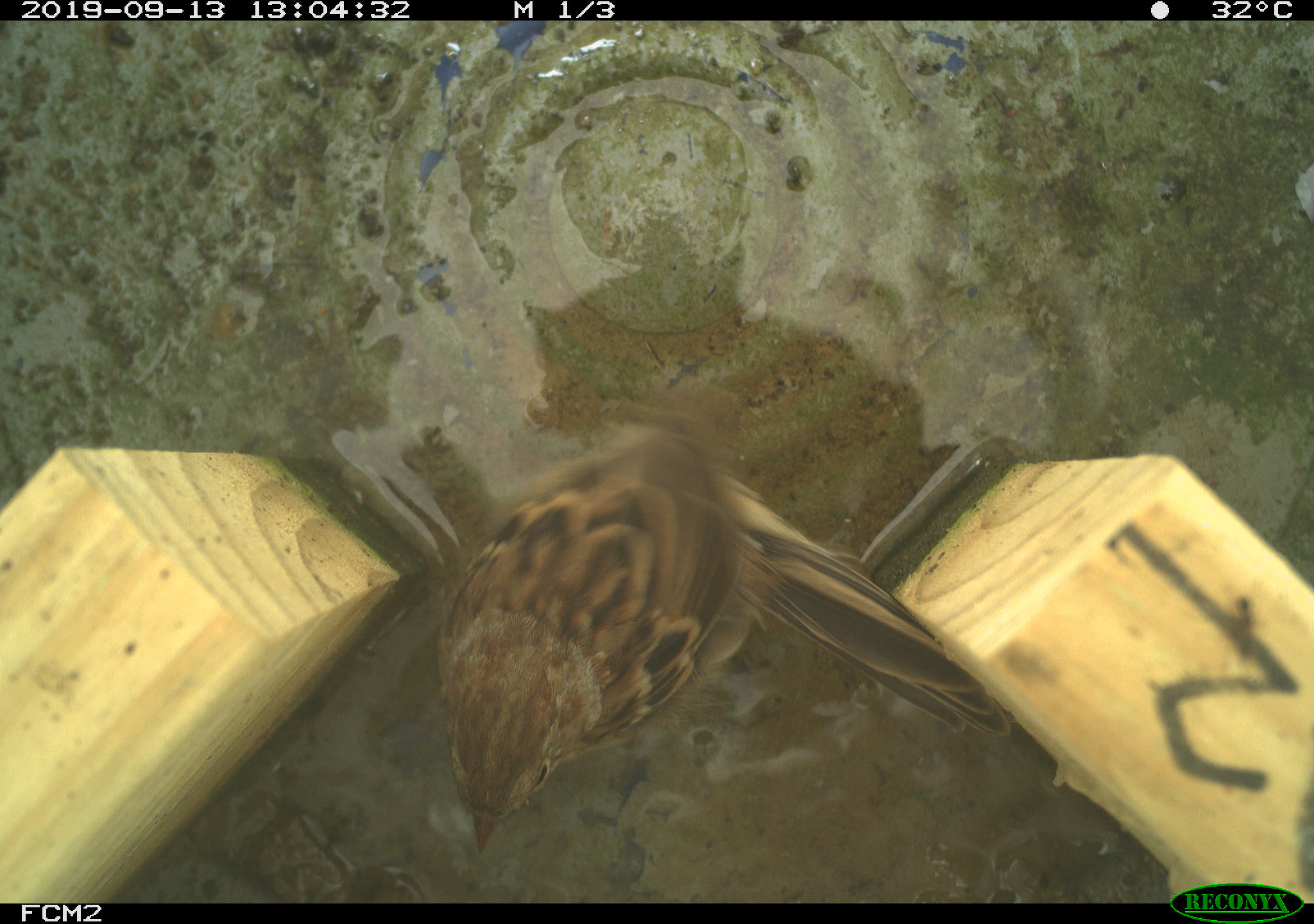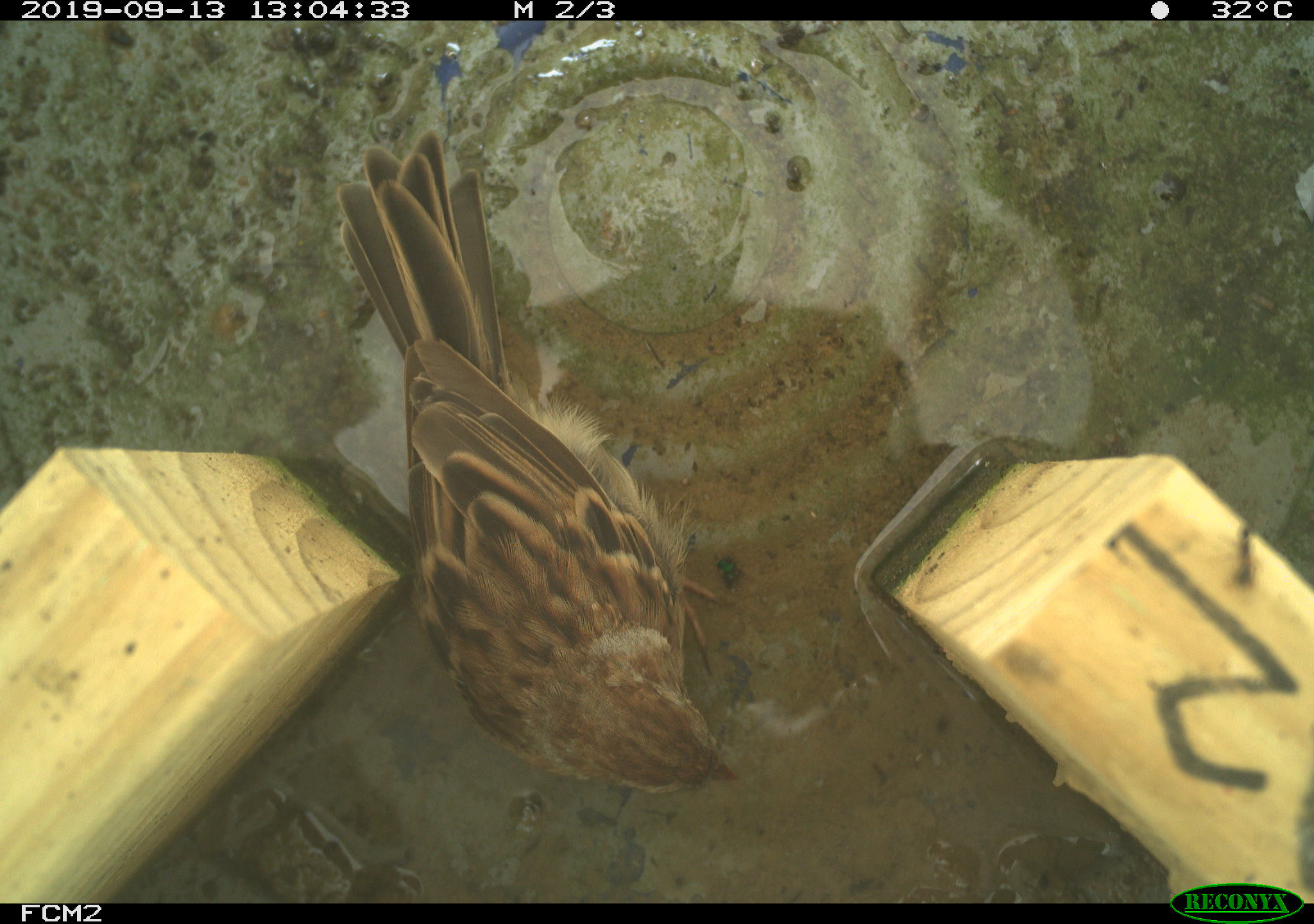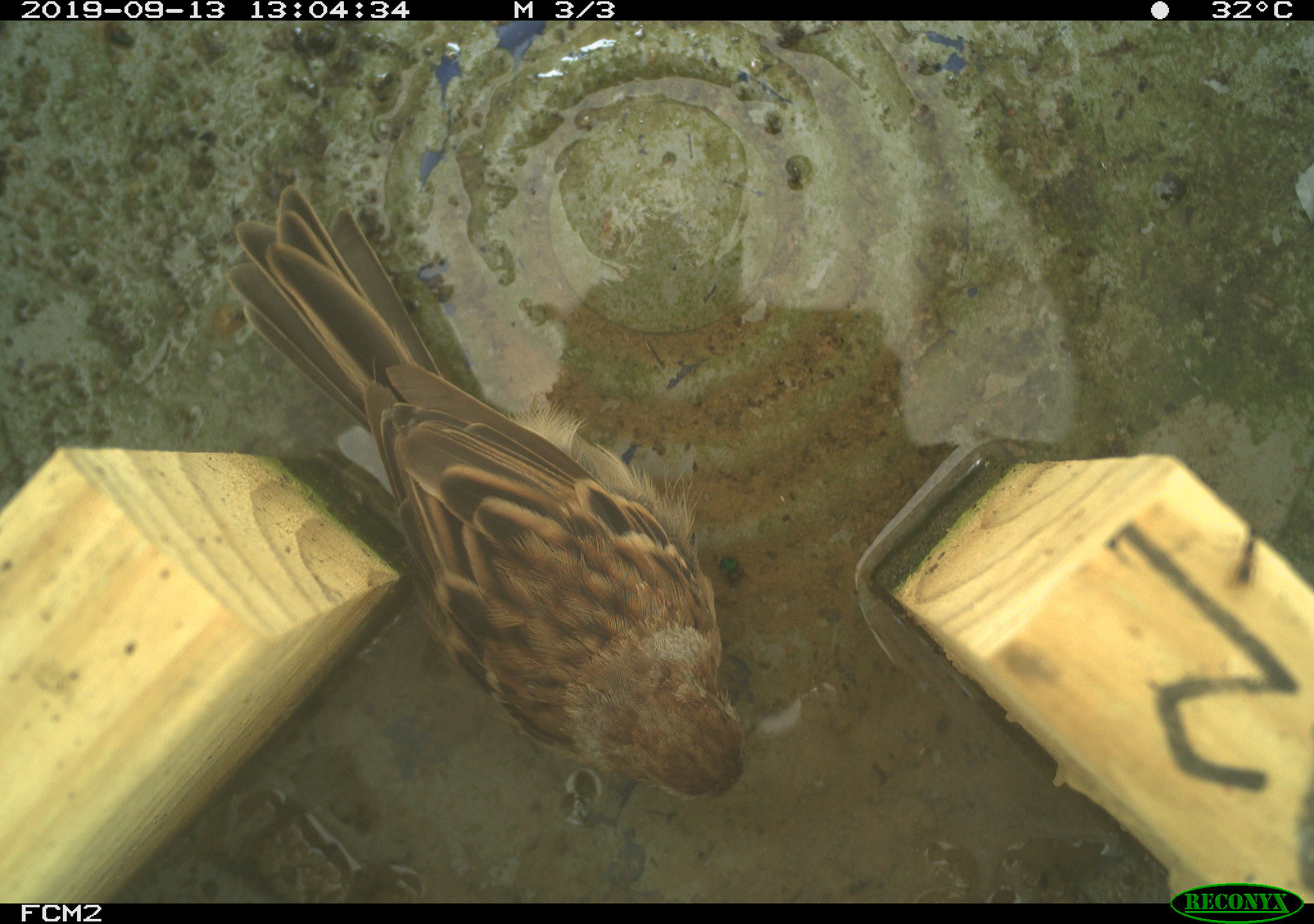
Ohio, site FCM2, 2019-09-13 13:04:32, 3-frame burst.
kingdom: Animalia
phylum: Chordata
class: Aves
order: Passeriformes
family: Passerellidae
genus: Melospiza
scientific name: Melospiza melodia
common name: song sparrow